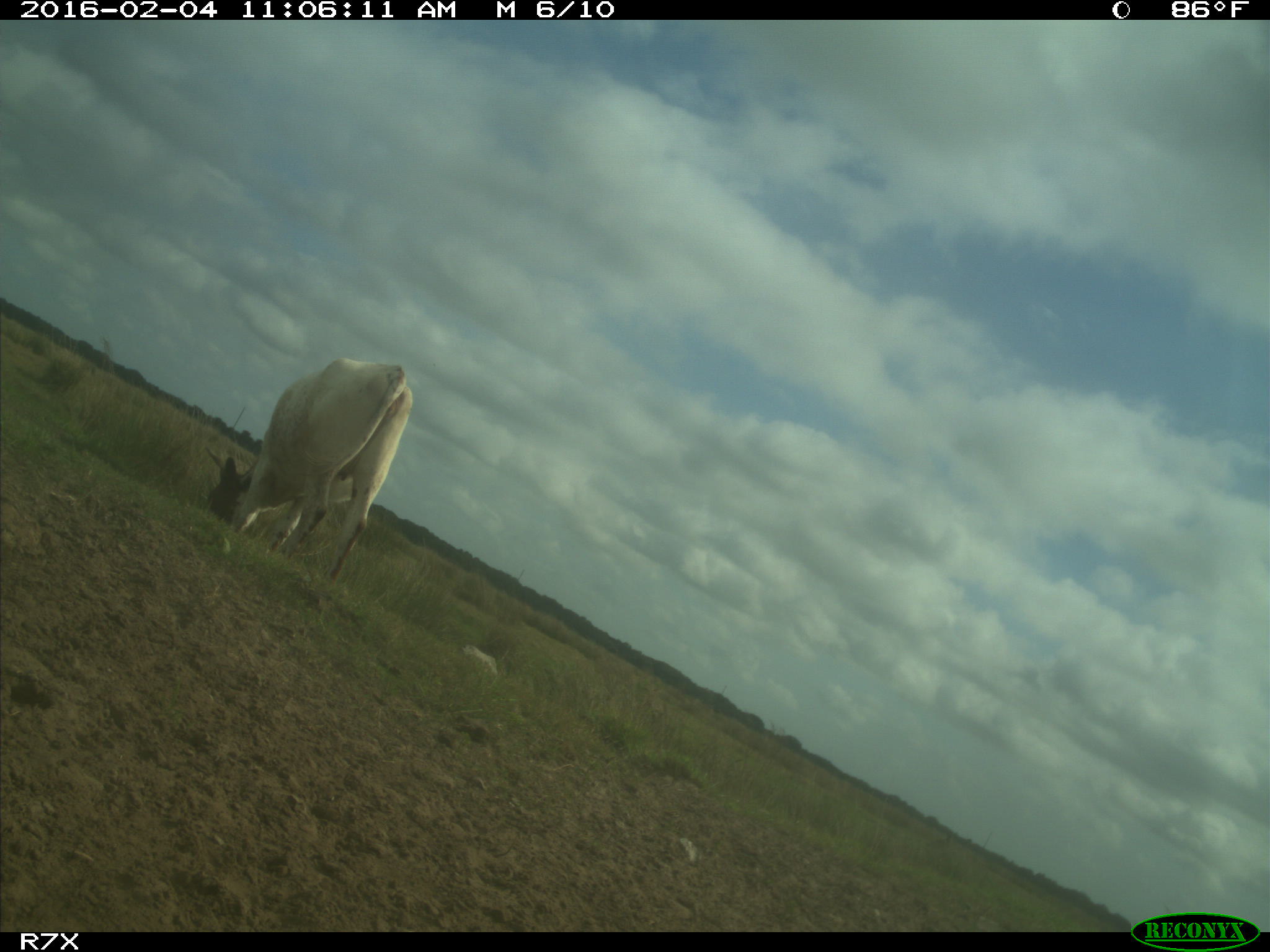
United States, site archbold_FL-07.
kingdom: Animalia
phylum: Chordata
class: Mammalia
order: Artiodactyla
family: Bovidae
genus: Bos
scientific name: Bos taurus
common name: domestic cow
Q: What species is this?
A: Bos taurus (domestic cow).